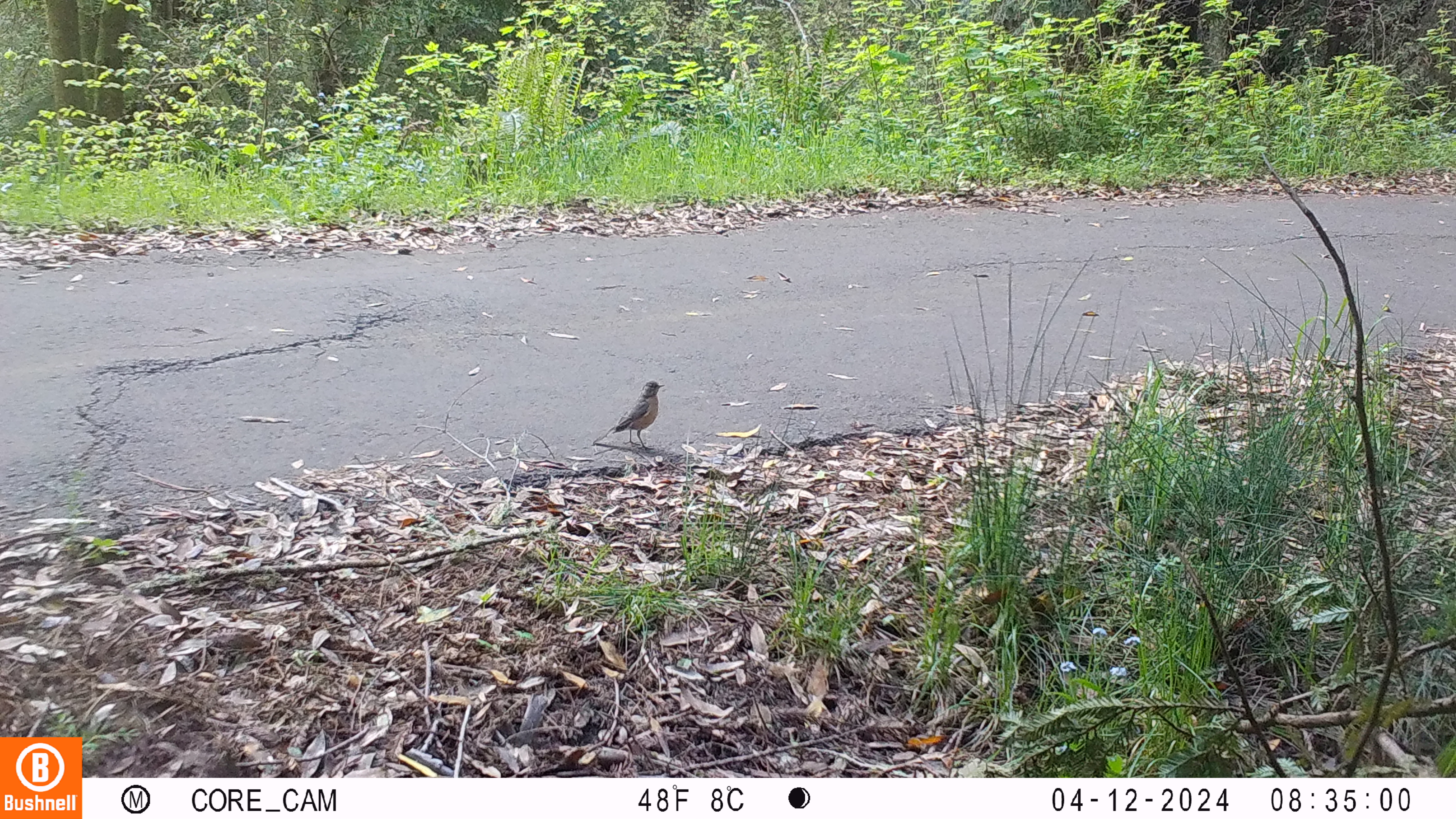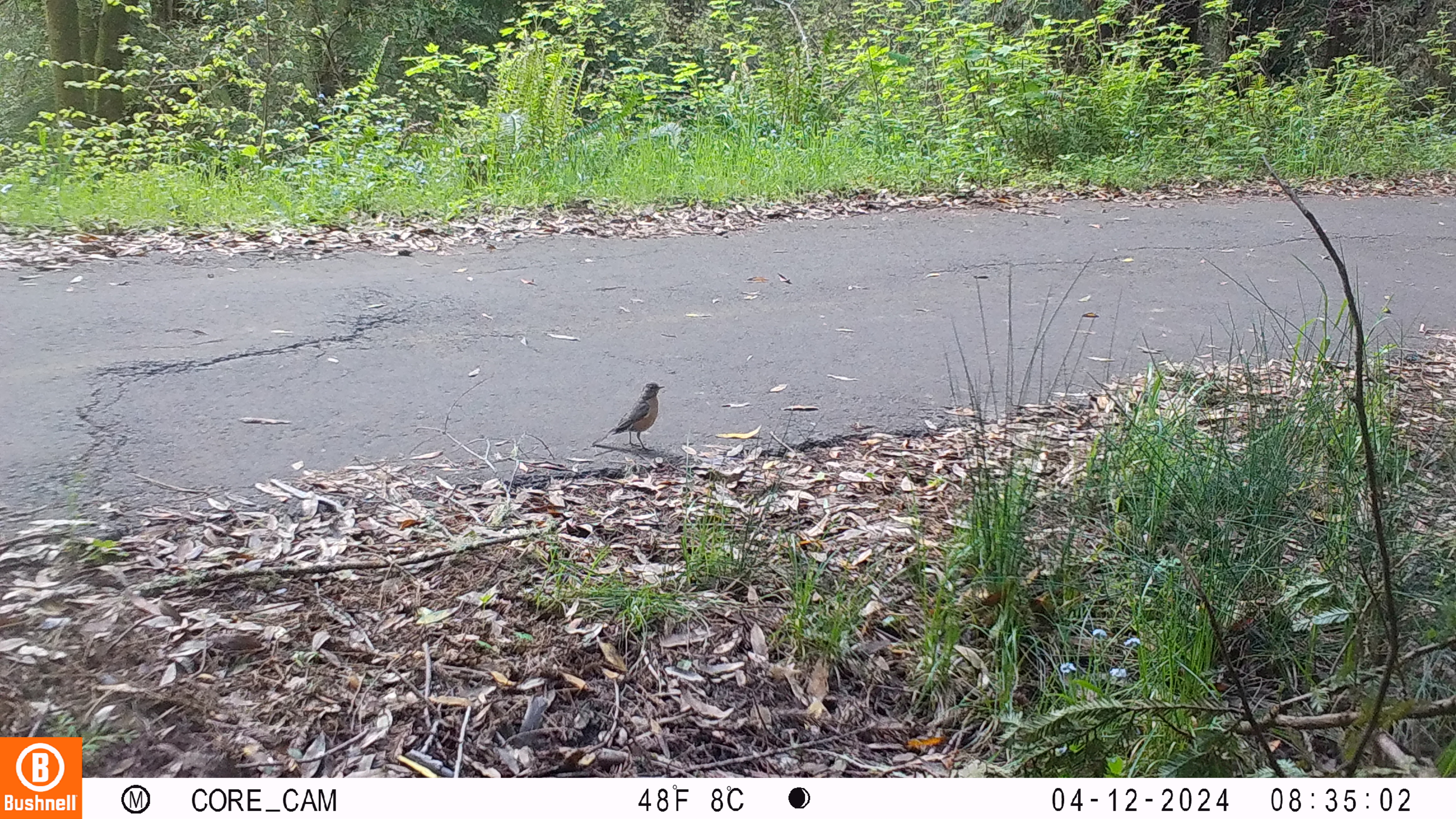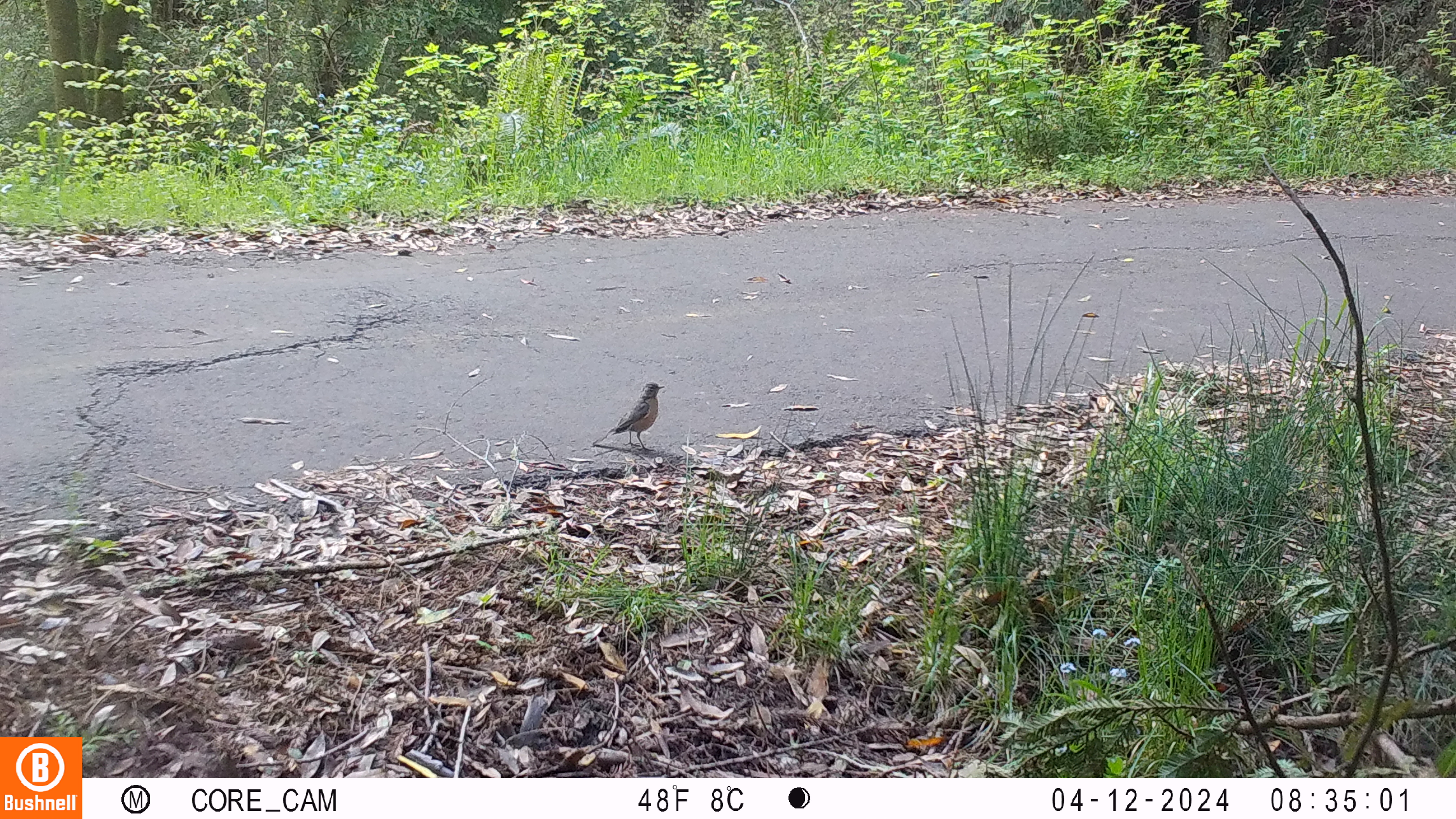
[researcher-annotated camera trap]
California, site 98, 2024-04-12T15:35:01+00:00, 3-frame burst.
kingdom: Animalia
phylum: Chordata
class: Aves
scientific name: Aves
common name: bird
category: unknown bird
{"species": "unknown bird (bird) (Aves)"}